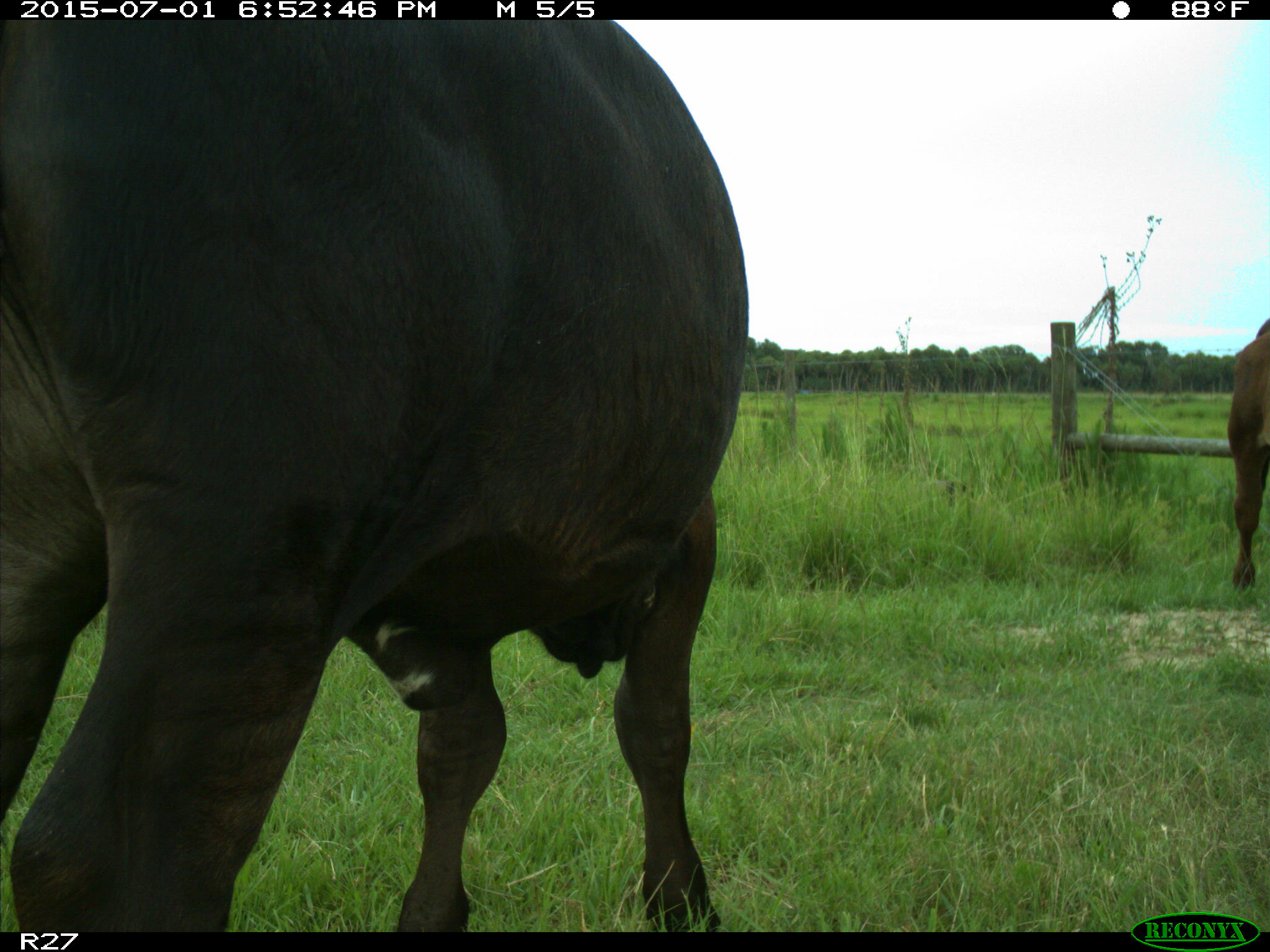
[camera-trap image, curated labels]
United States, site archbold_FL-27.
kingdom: Animalia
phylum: Chordata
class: Mammalia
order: Artiodactyla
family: Bovidae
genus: Bos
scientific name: Bos taurus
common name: domestic cow